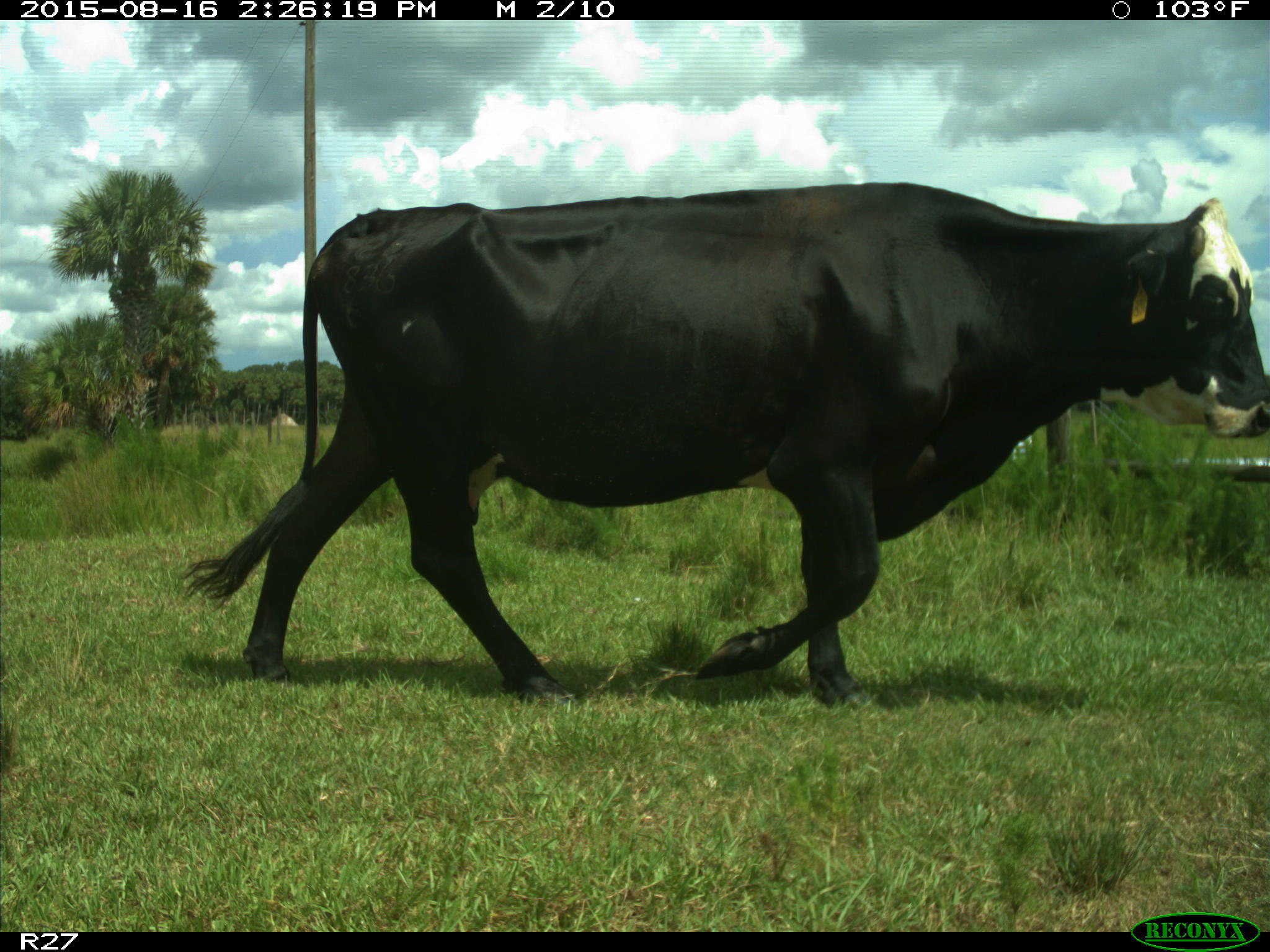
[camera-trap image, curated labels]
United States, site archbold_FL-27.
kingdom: Animalia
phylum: Chordata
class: Mammalia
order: Artiodactyla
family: Bovidae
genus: Bos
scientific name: Bos taurus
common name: domestic cow